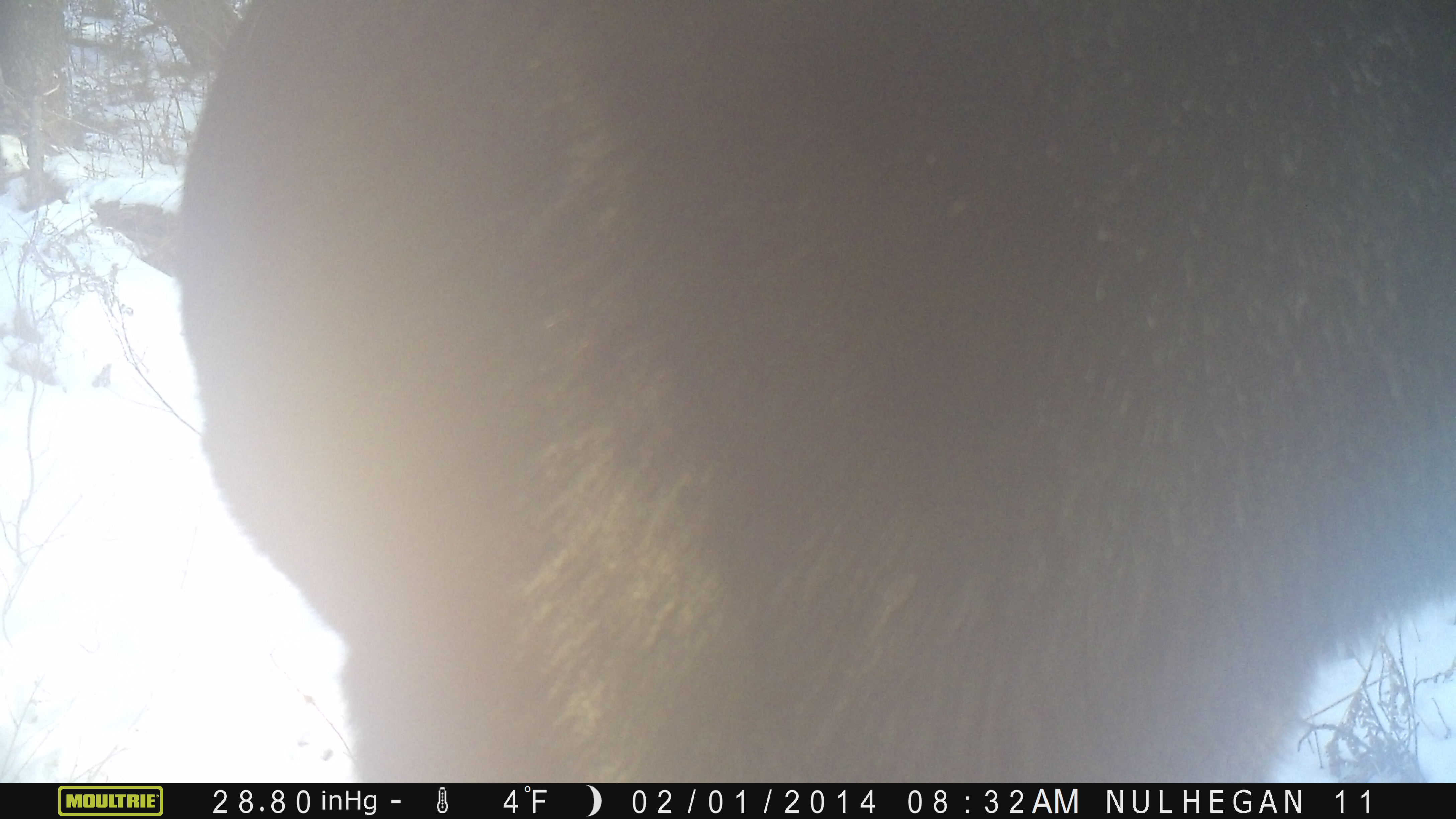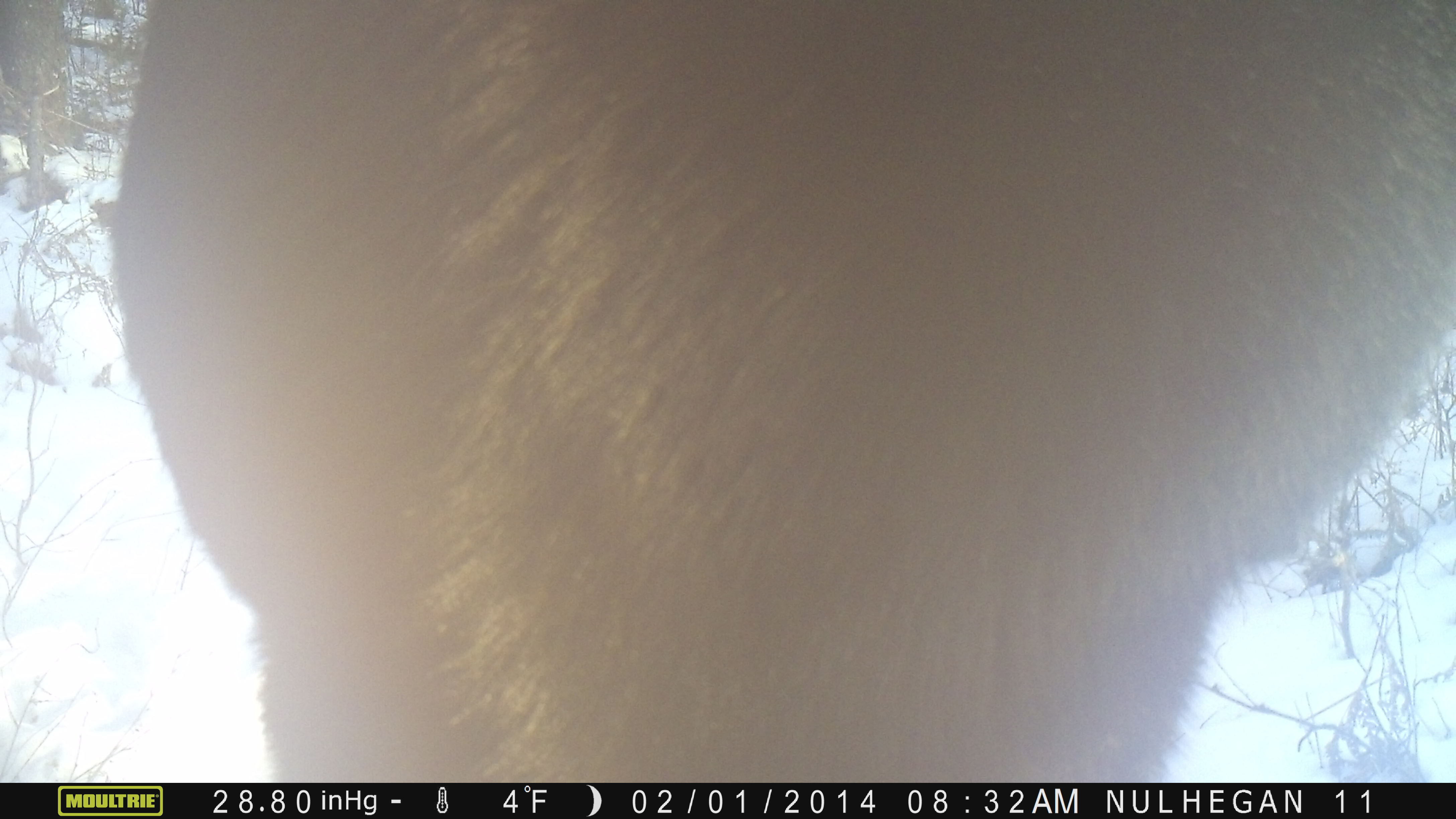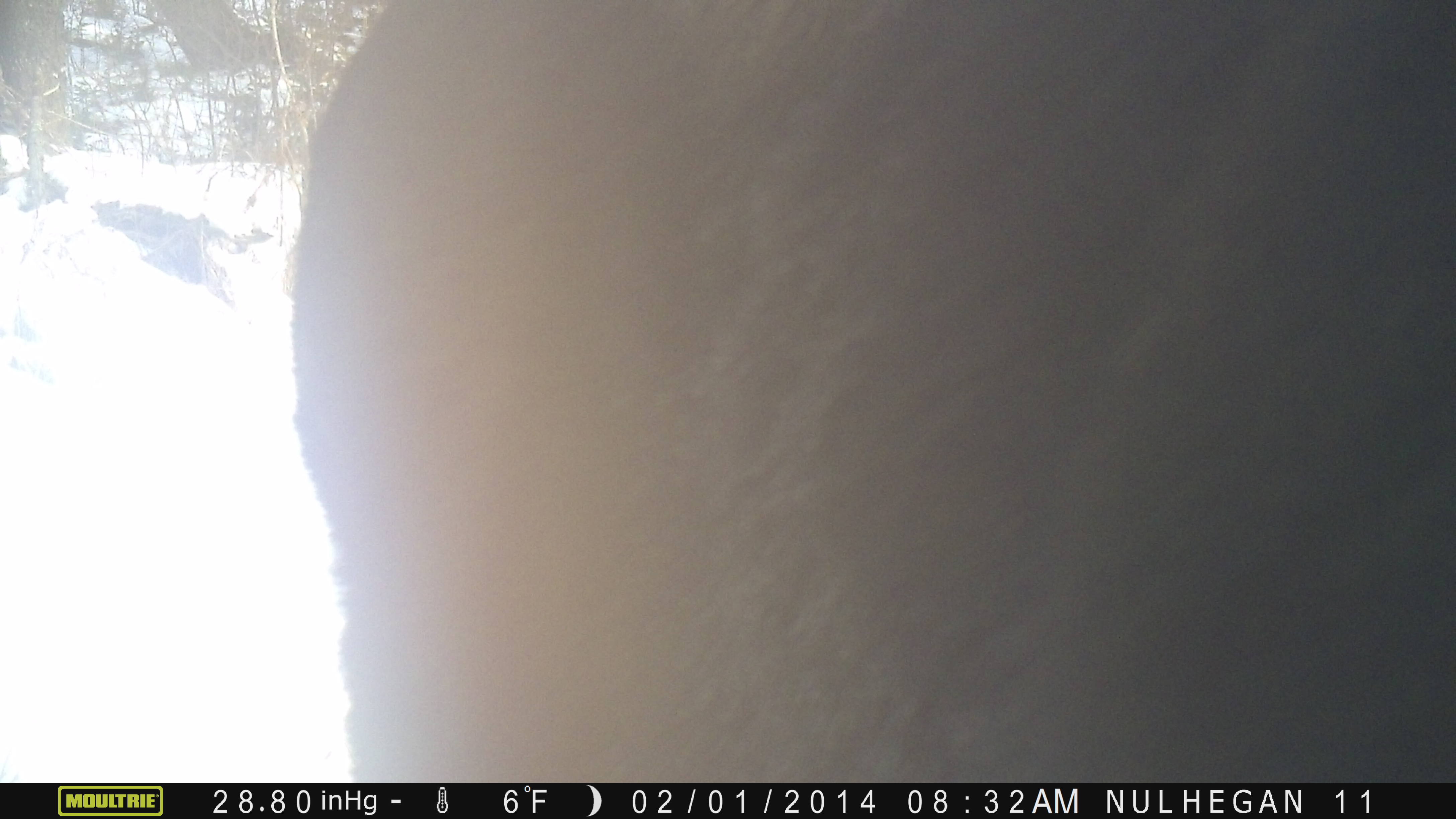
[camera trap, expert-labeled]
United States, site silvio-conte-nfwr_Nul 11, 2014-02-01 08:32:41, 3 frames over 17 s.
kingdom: Animalia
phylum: Chordata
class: Mammalia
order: Artiodactyla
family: Cervidae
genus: Alces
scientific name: Alces alces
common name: moose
Moose (Alces alces).